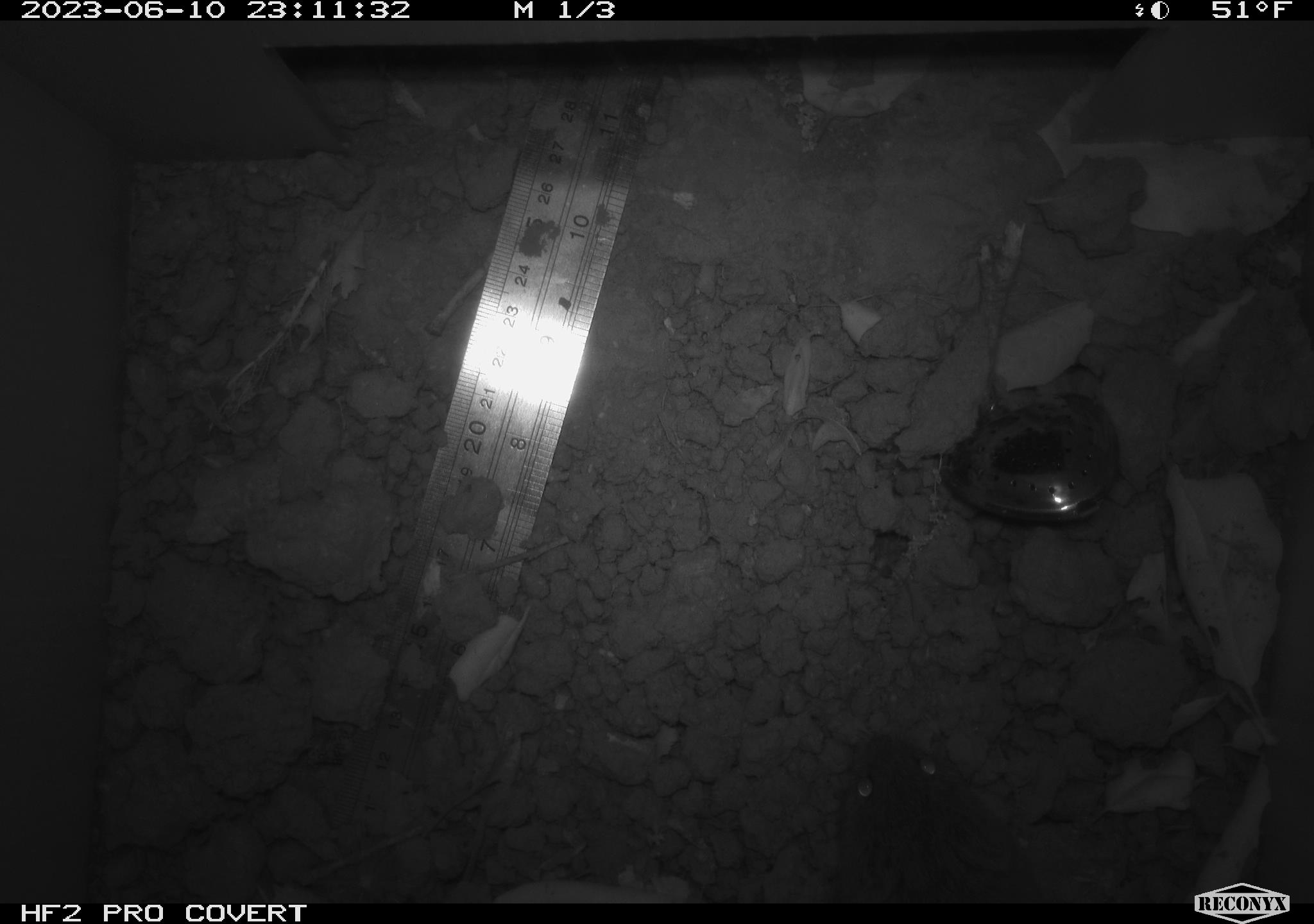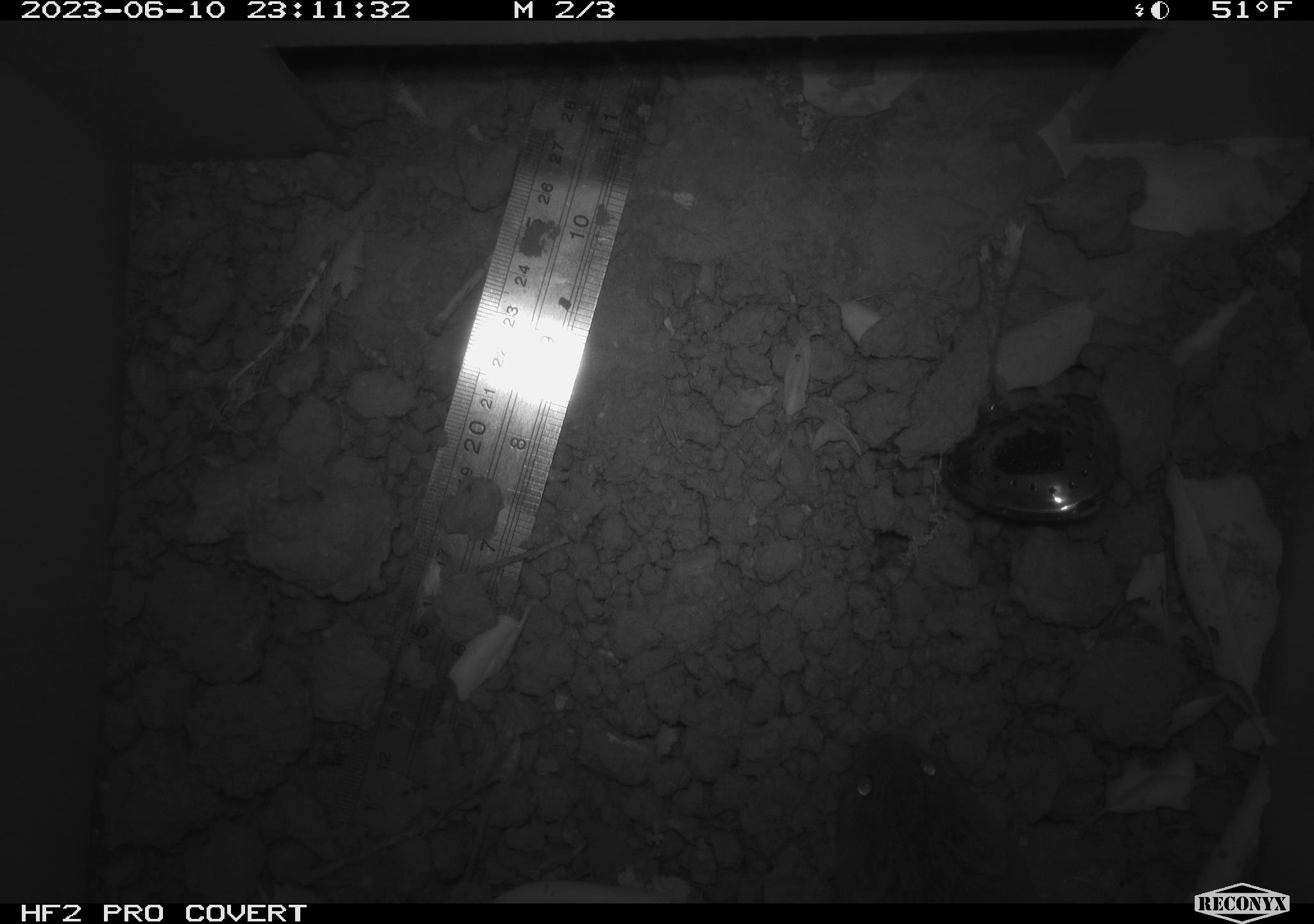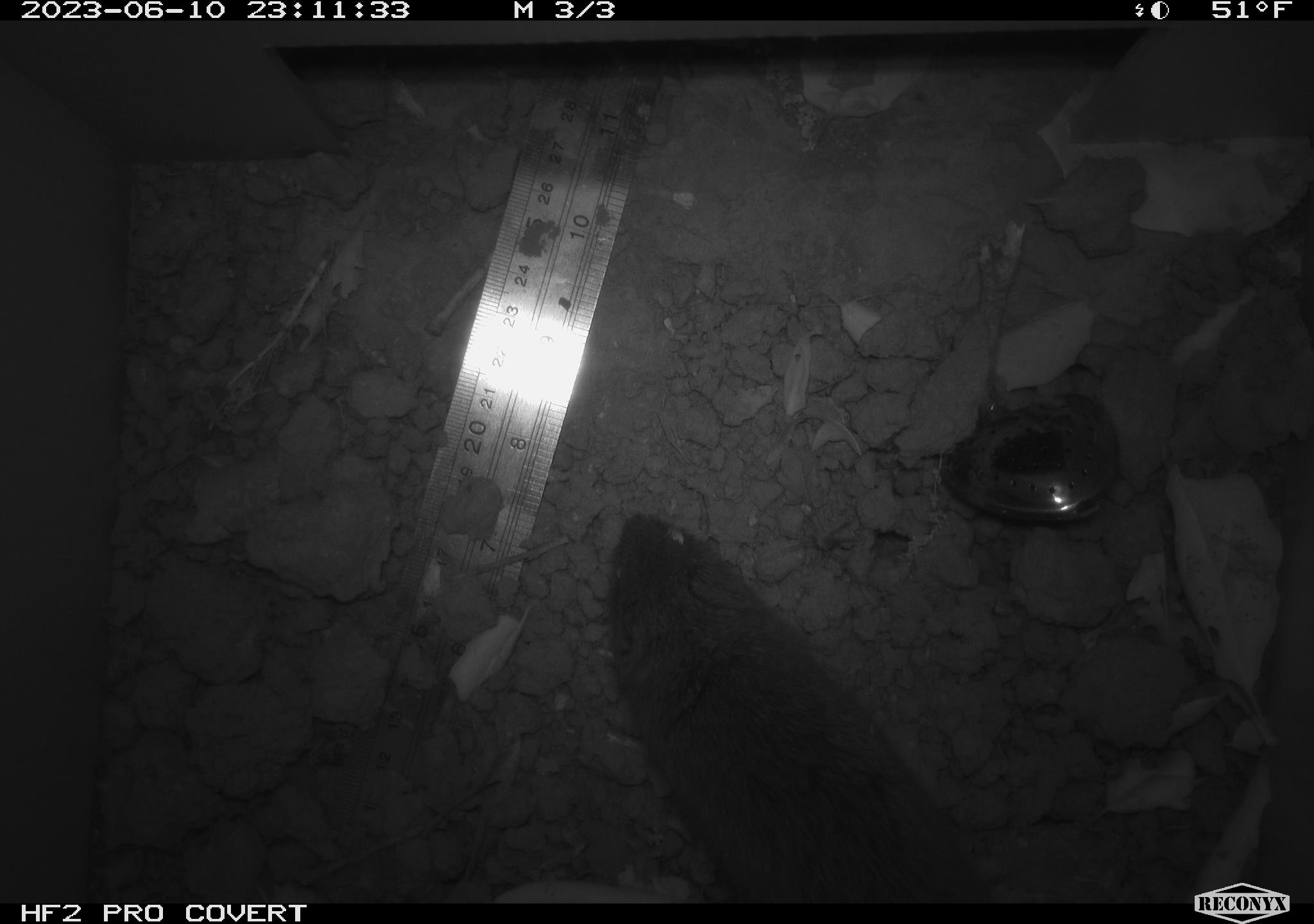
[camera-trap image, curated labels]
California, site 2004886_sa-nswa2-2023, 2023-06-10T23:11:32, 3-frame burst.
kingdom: Animalia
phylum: Chordata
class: Mammalia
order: Rodentia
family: Cricetidae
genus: Microtus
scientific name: Microtus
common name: meadow vole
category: microtus species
Microtus species (meadow vole) (Microtus).